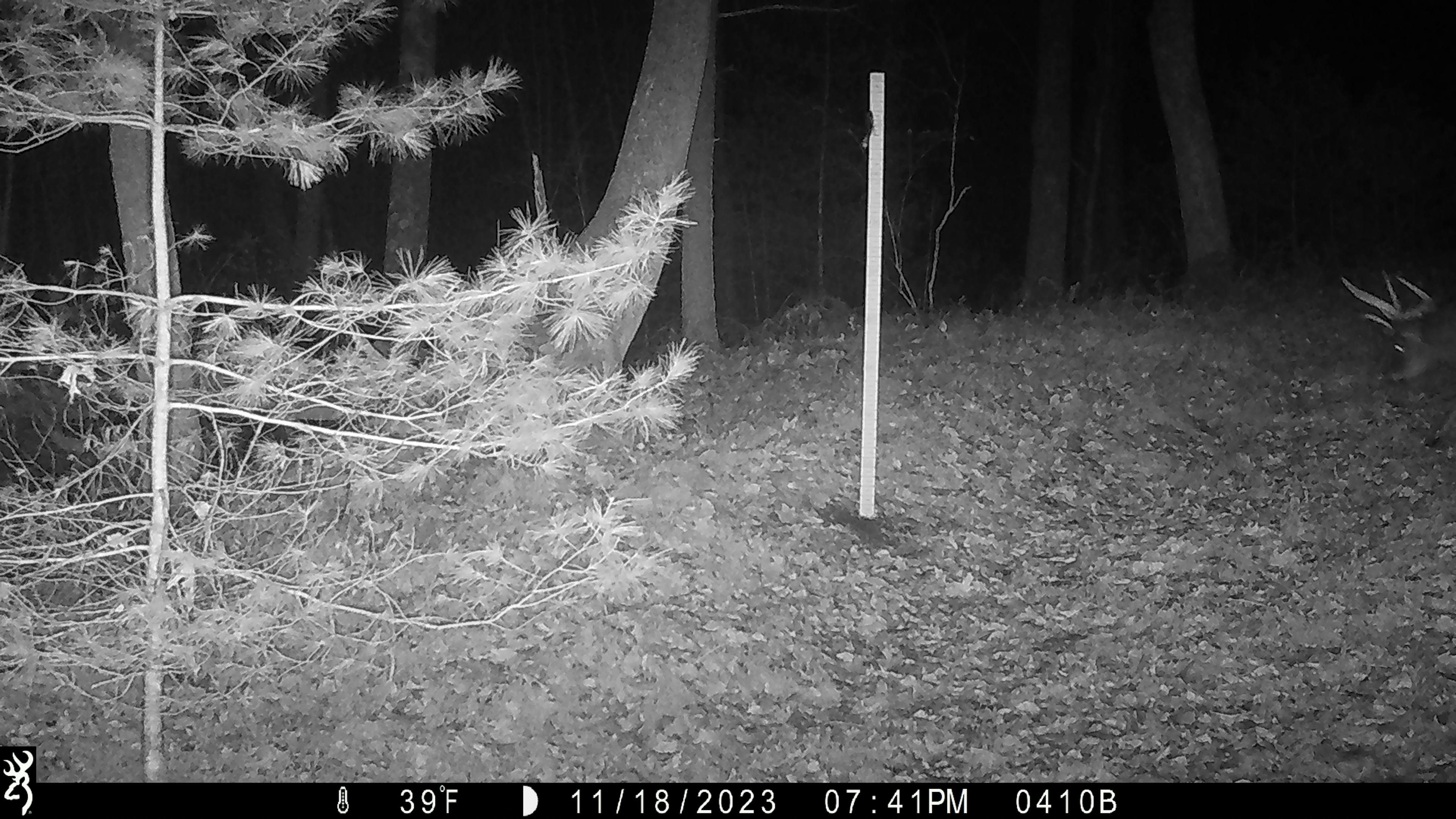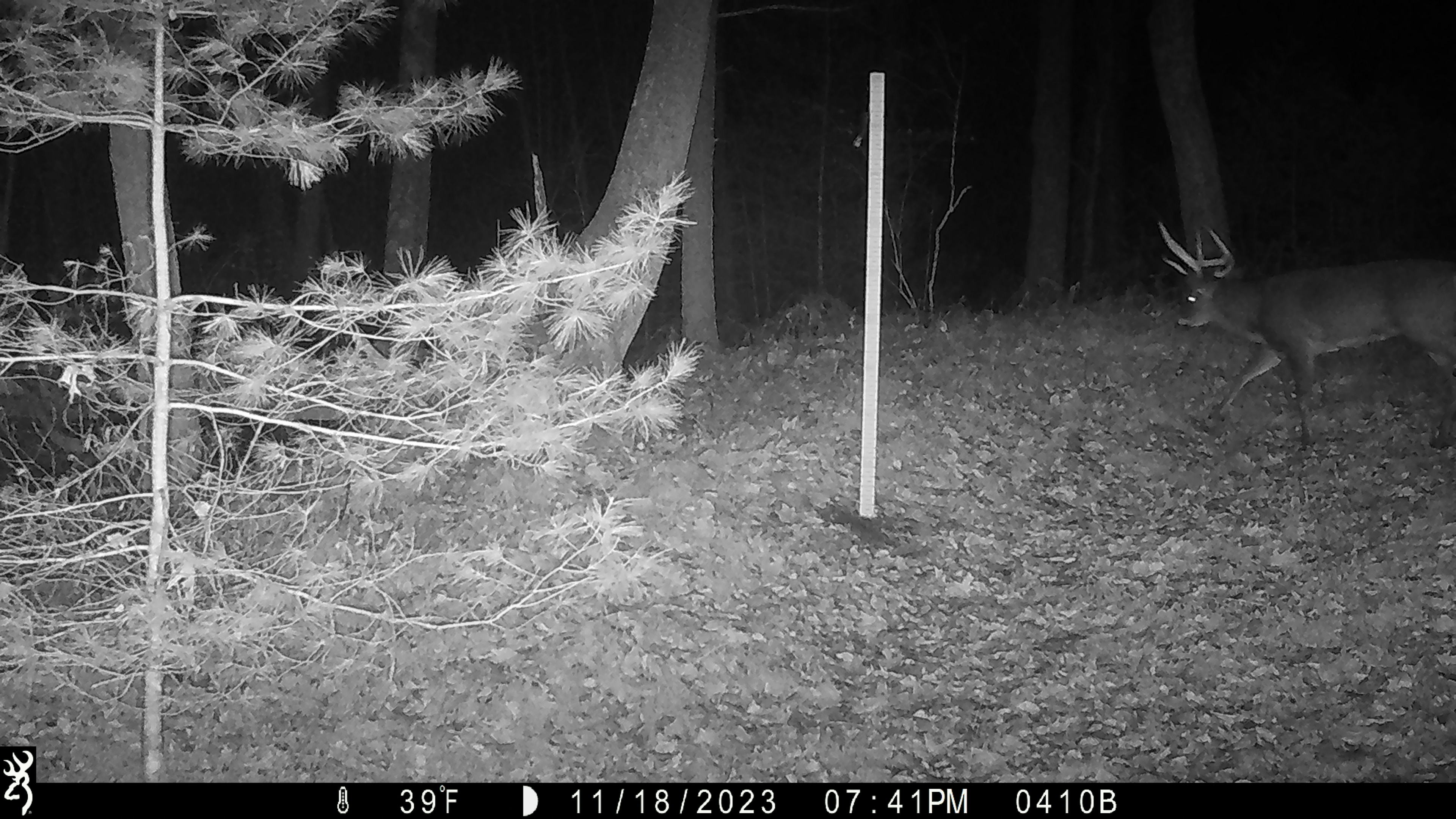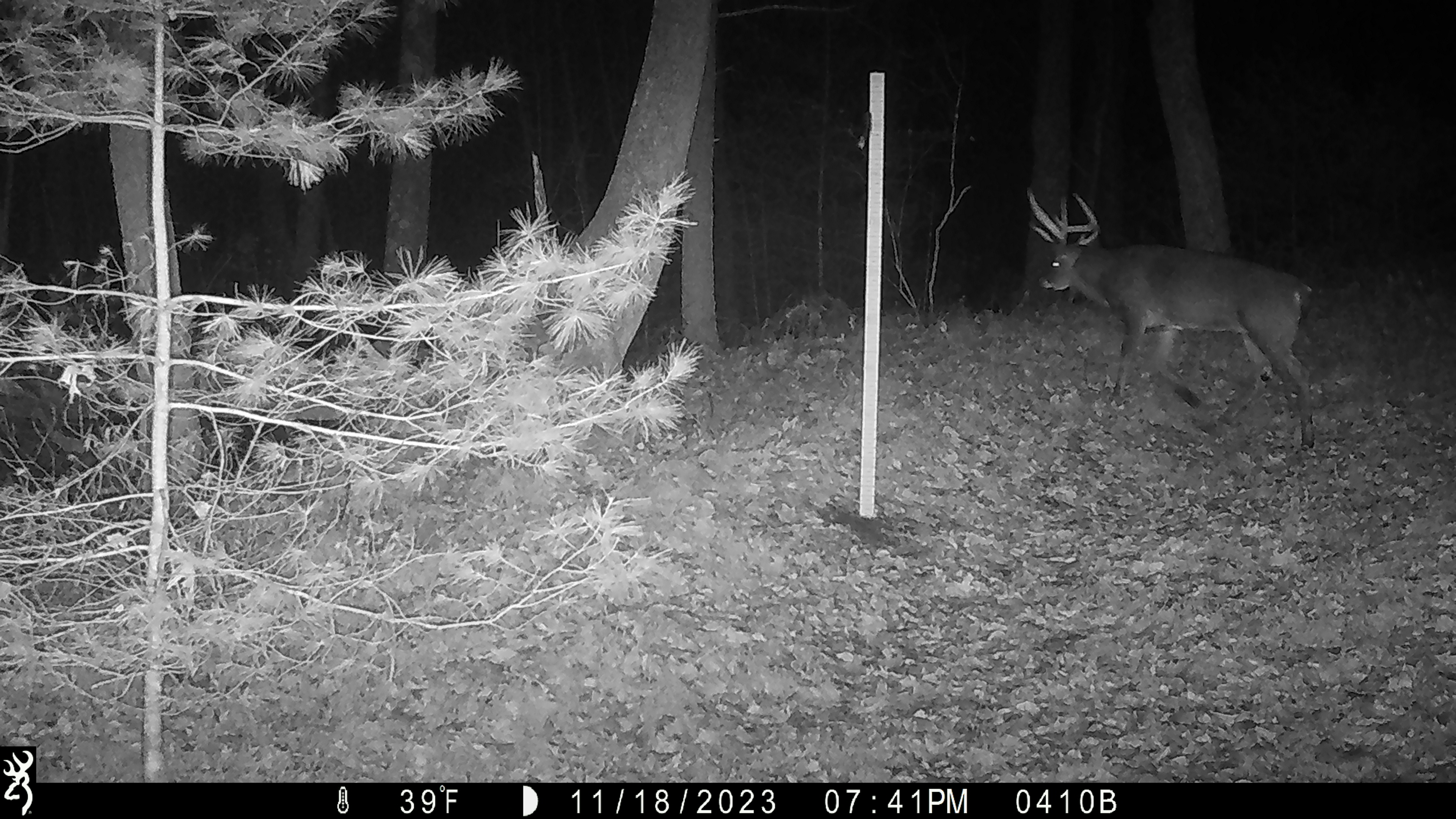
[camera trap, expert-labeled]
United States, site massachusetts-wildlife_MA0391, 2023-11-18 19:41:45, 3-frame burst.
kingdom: Animalia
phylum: Chordata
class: Mammalia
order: Artiodactyla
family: Cervidae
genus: Odocoileus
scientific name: Odocoileus virginianus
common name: white-tailed deer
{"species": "white-tailed deer (Odocoileus virginianus)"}